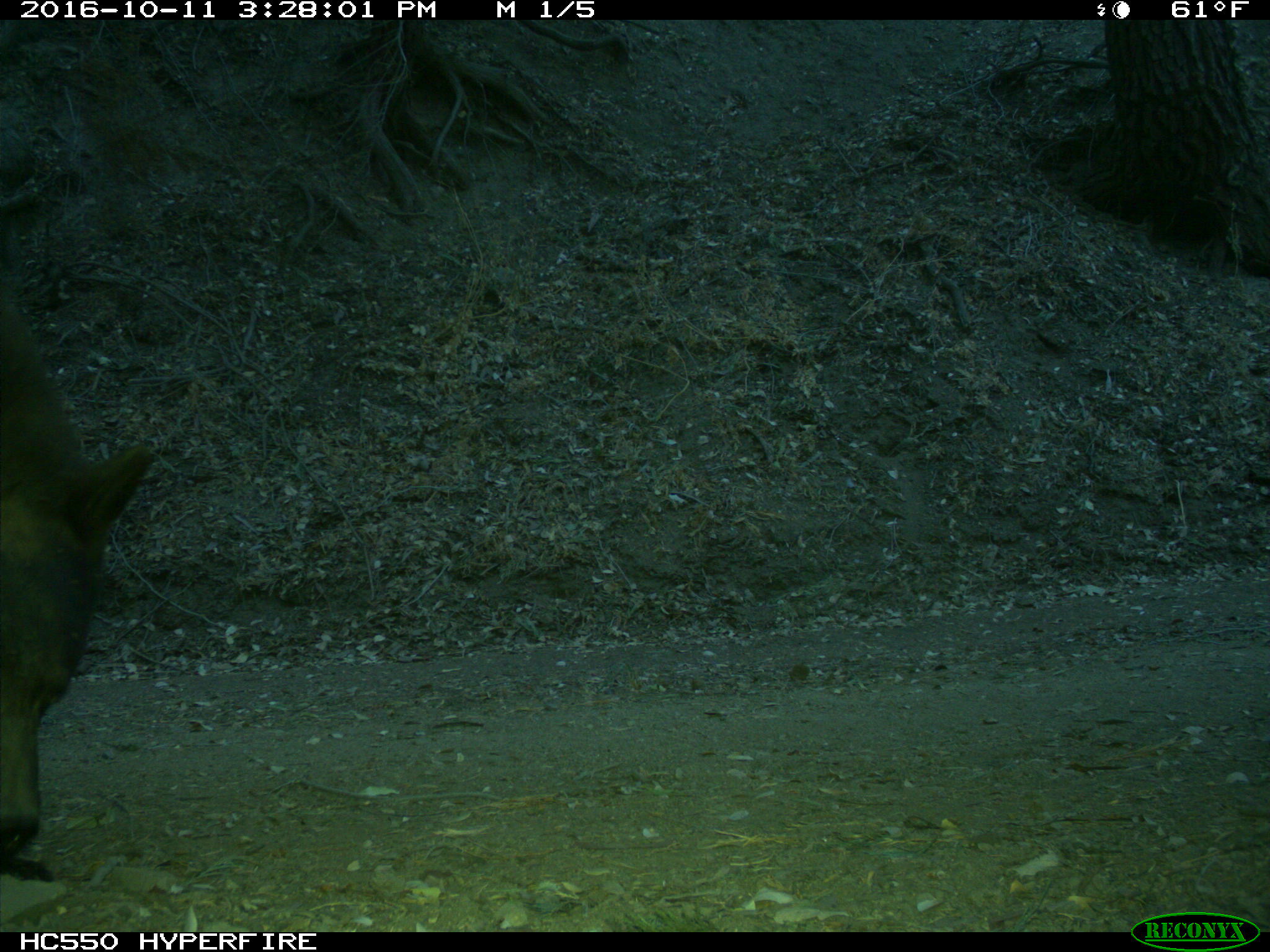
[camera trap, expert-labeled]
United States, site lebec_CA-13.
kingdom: Animalia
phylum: Chordata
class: Mammalia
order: Carnivora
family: Ursidae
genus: Ursus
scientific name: Ursus americanus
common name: american black bear